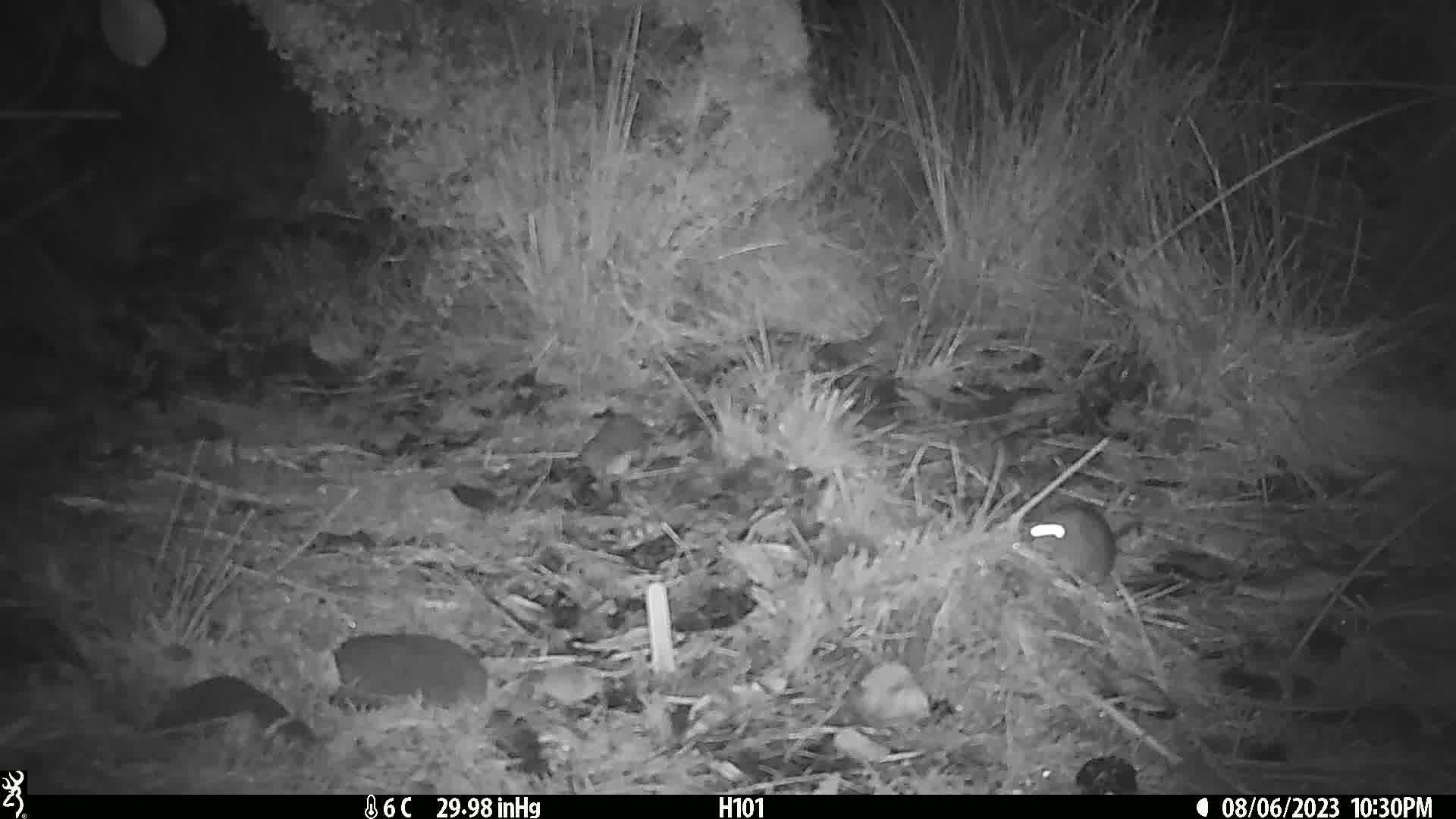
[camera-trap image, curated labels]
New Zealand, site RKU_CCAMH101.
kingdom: Animalia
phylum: Chordata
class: Mammalia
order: Rodentia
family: Muridae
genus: Rattus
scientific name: Rattus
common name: rat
Rat (Rattus).